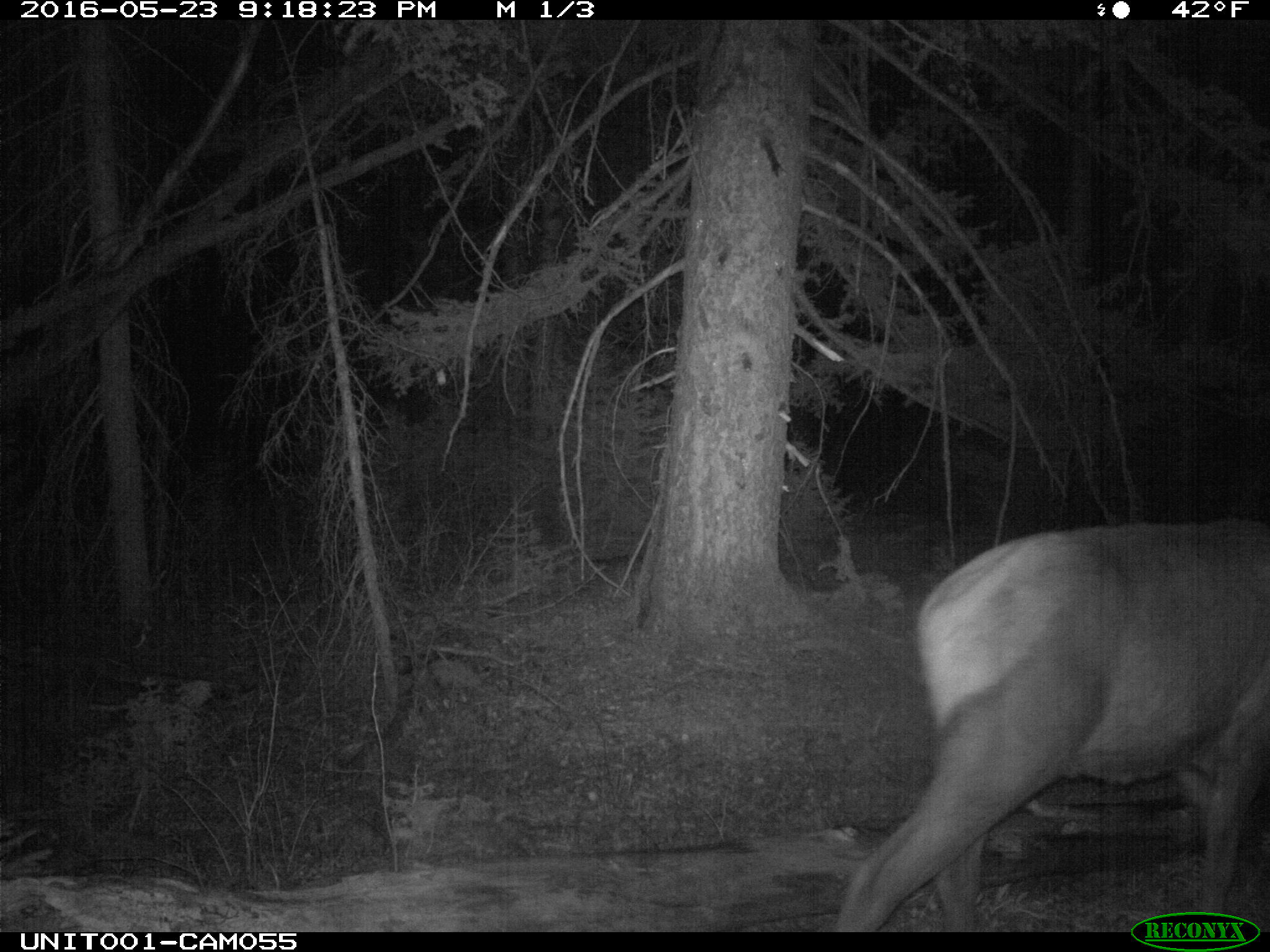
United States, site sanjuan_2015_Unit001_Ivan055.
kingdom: Animalia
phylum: Chordata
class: Mammalia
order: Artiodactyla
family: Cervidae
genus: Cervus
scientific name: Cervus elaphus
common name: red deer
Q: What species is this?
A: Cervus elaphus (red deer).